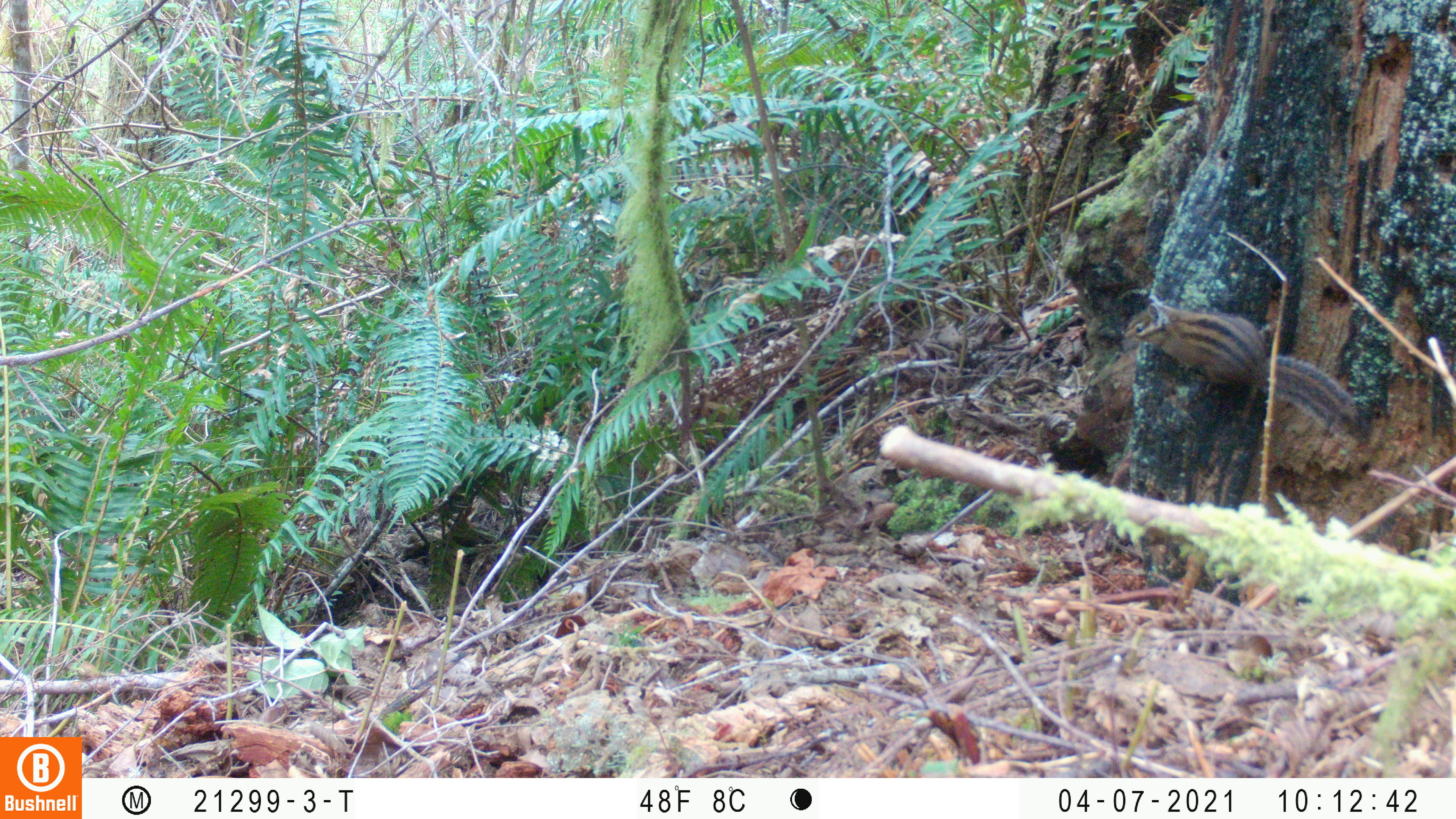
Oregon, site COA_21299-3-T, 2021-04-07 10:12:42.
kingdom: Animalia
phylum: Chordata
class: Mammalia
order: Rodentia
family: Sciuridae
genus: Neotamias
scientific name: Neotamias townsendii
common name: townsend's chipmunk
Townsend's chipmunk (Neotamias townsendii).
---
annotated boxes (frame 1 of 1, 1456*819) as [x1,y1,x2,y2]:
townsend's chipmunk: [1126,298,1353,424]